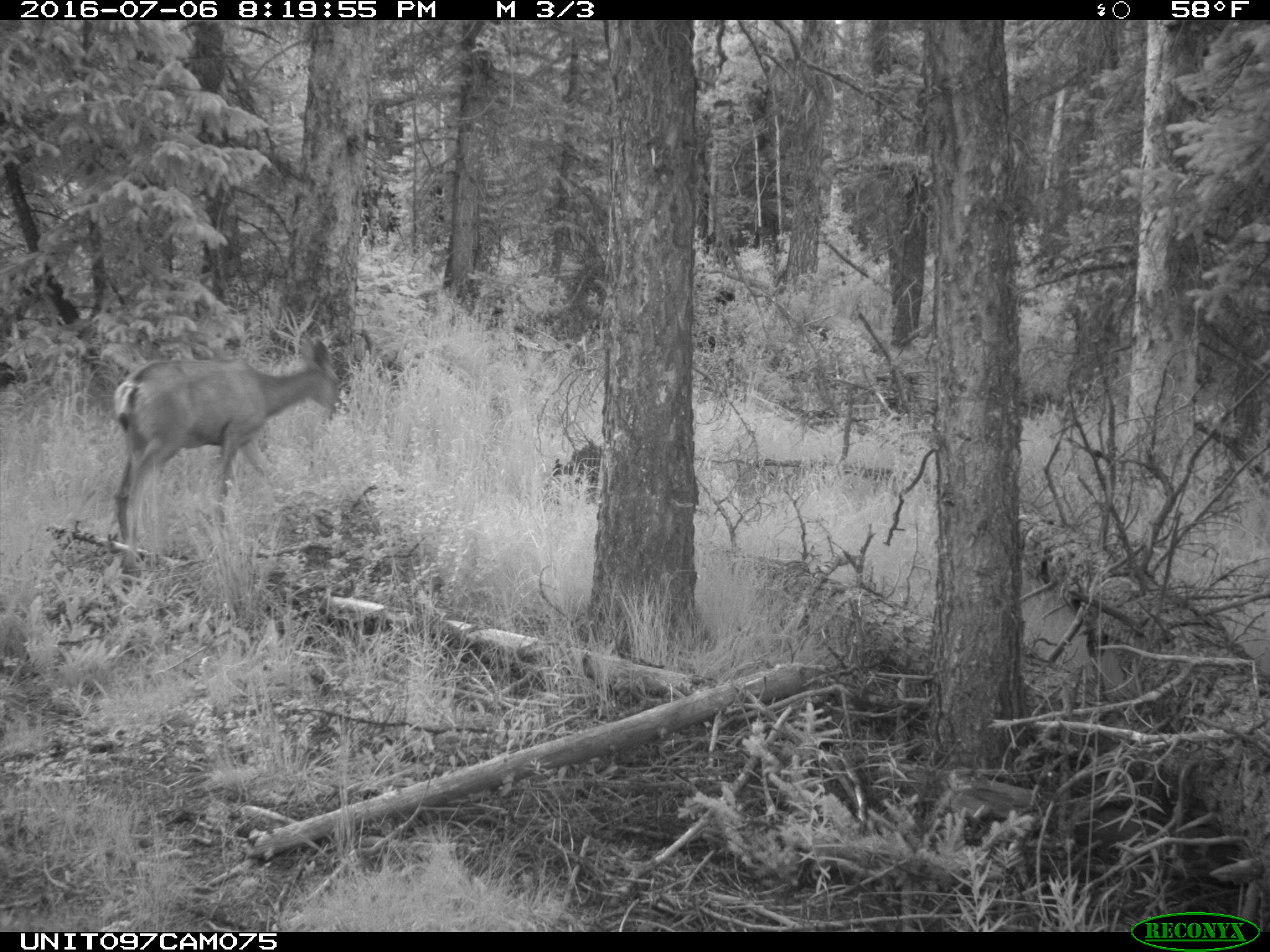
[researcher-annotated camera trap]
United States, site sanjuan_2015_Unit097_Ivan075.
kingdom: Animalia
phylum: Chordata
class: Mammalia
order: Artiodactyla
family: Cervidae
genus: Odocoileus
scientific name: Odocoileus hemionus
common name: mule deer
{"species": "Odocoileus hemionus (mule deer)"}